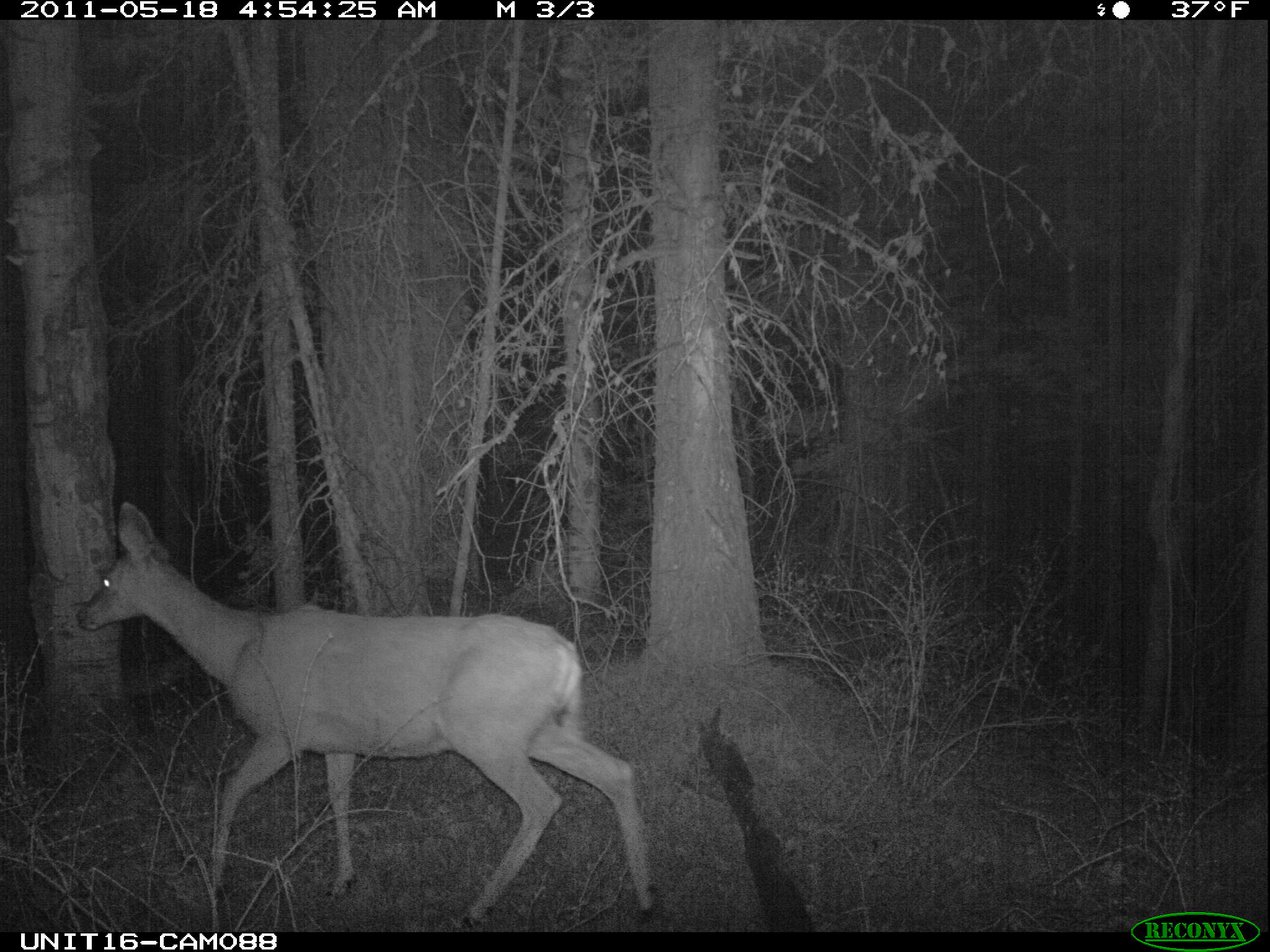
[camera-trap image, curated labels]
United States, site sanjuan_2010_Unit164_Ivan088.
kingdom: Animalia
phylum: Chordata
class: Mammalia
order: Artiodactyla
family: Cervidae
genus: Odocoileus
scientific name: Odocoileus hemionus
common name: mule deer